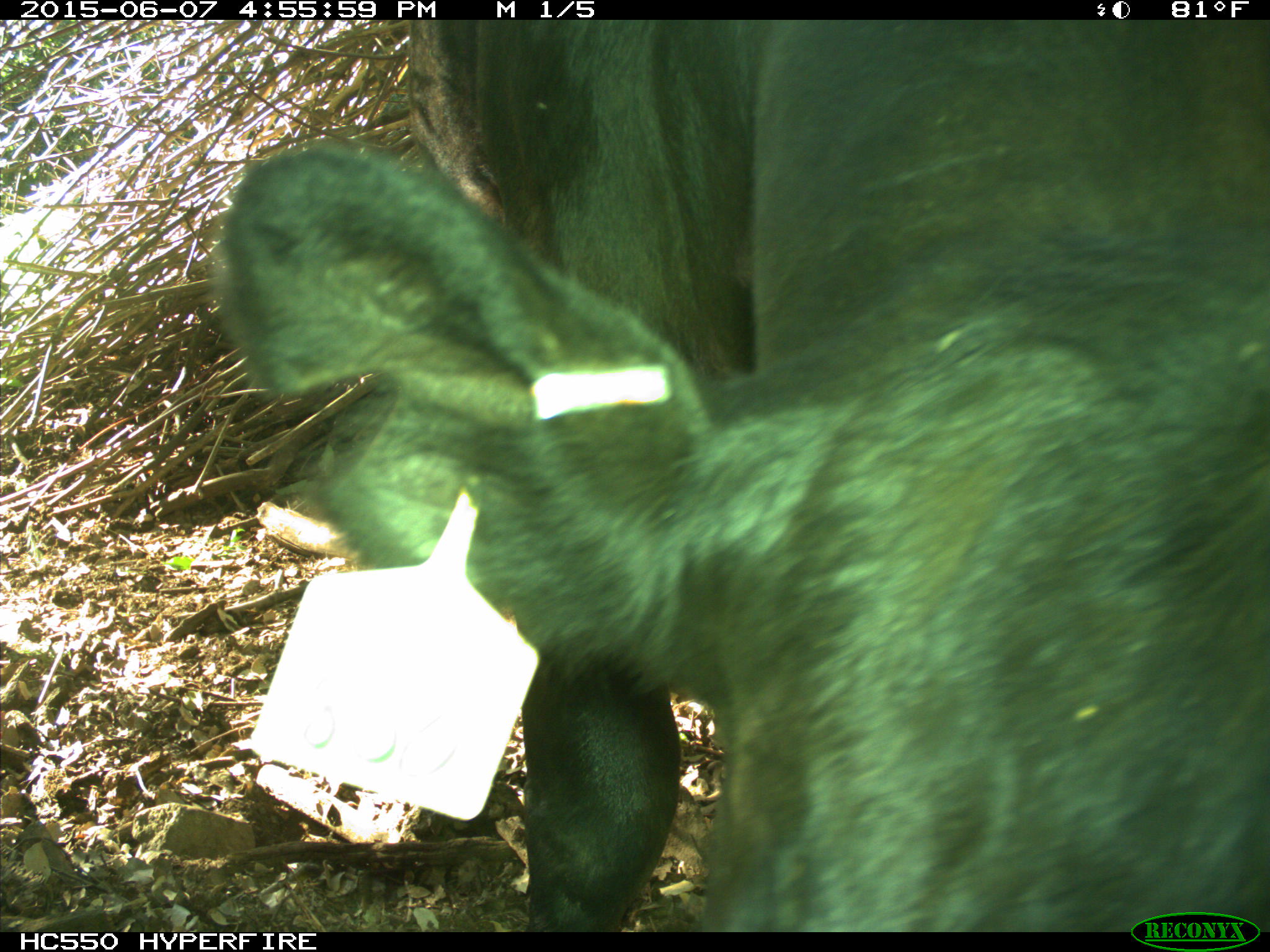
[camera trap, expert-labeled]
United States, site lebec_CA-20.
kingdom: Animalia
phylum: Chordata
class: Mammalia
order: Artiodactyla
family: Bovidae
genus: Bos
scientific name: Bos taurus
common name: domestic cow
Bos taurus (domestic cow).